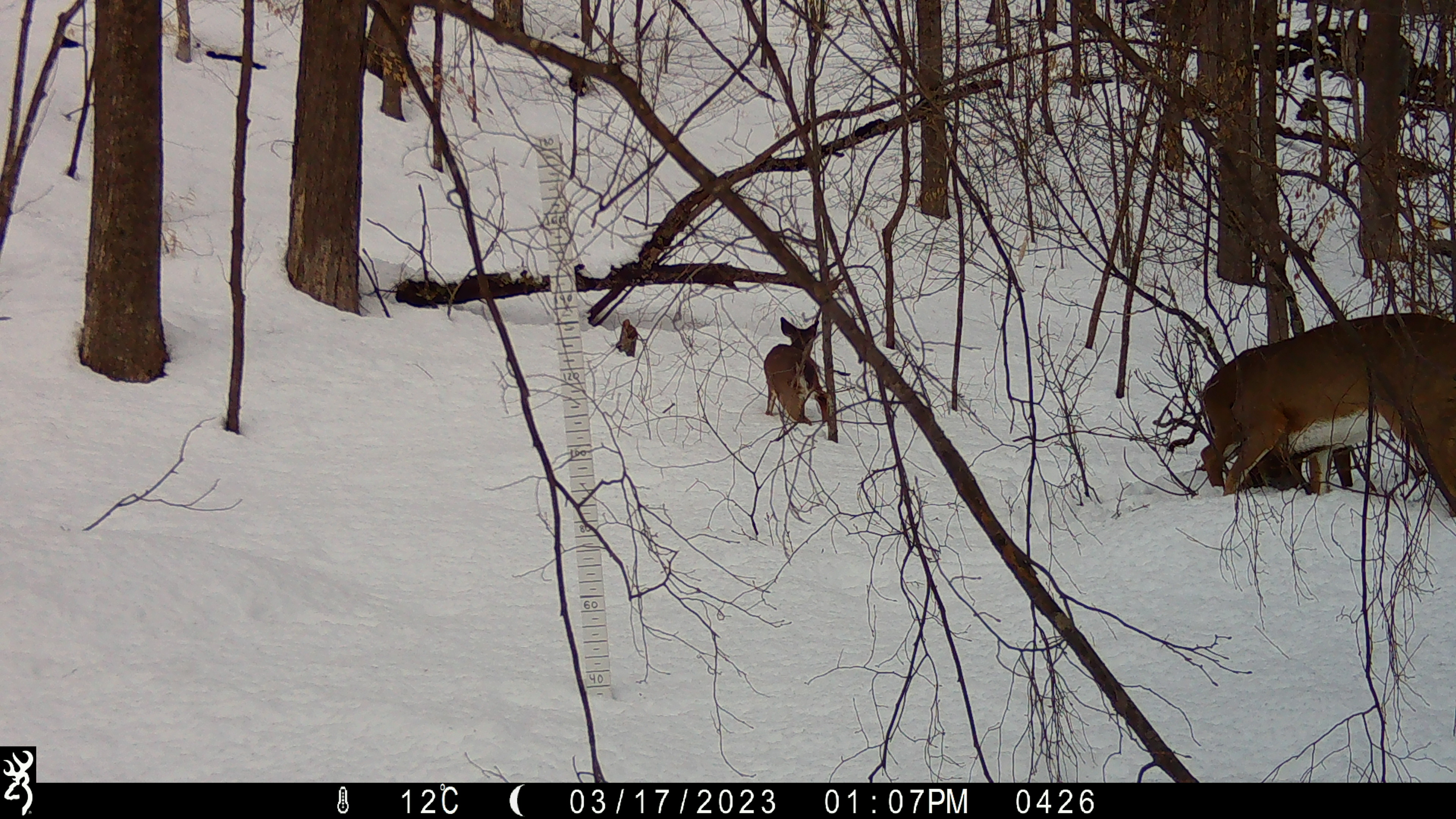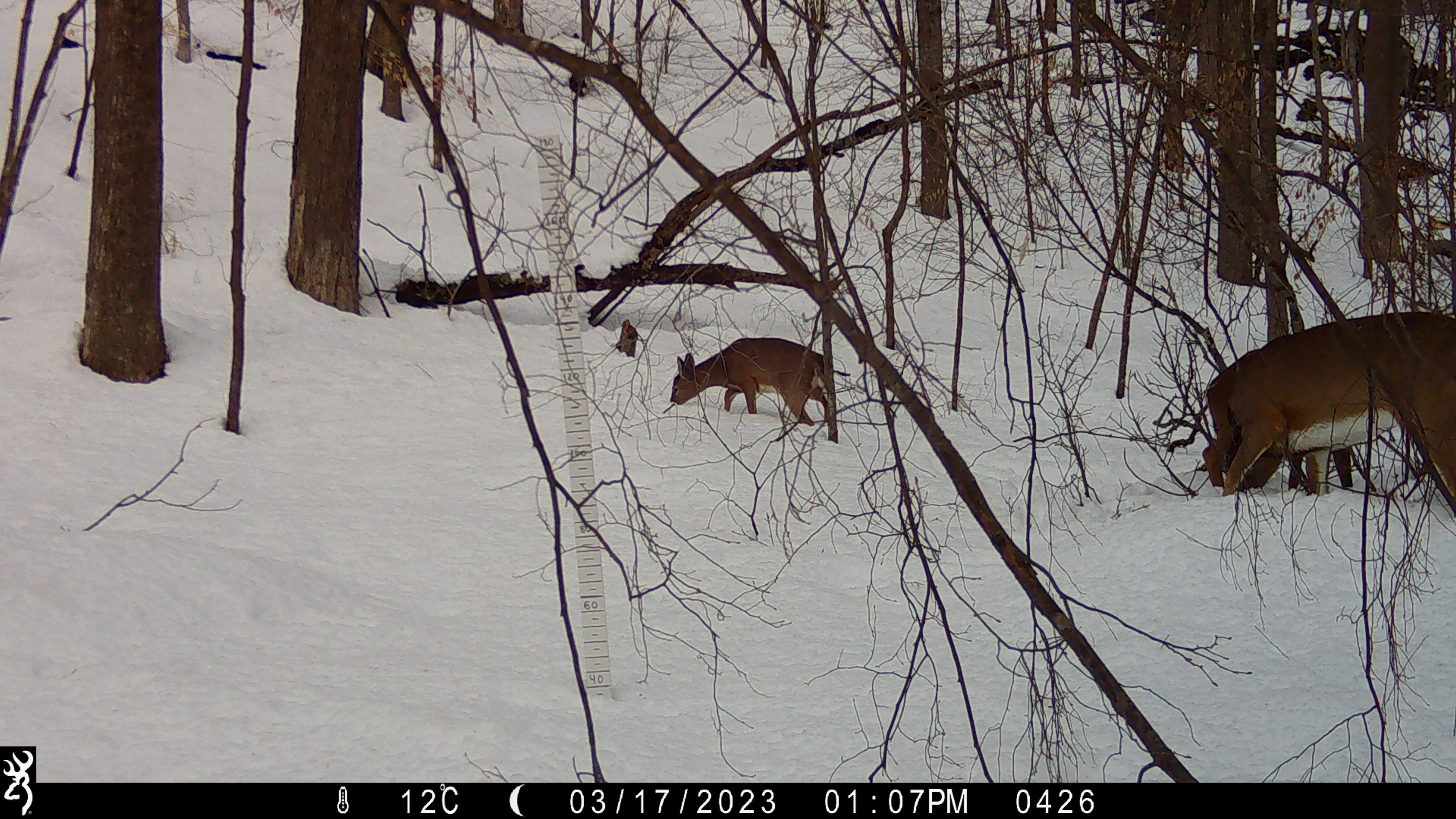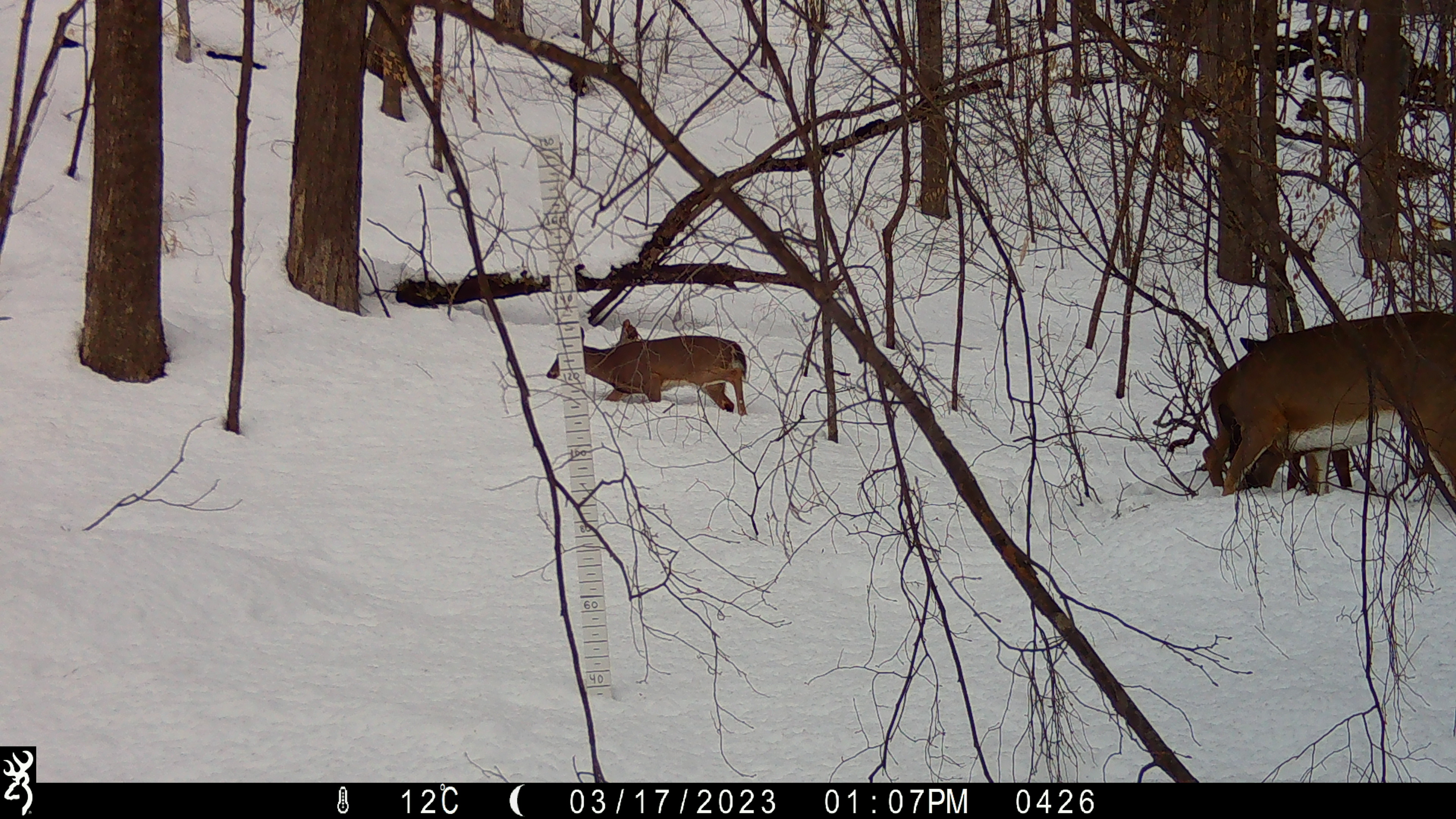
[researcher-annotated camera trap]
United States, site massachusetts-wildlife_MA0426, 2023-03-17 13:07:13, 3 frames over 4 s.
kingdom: Animalia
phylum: Chordata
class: Mammalia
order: Artiodactyla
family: Cervidae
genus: Odocoileus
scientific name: Odocoileus virginianus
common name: white-tailed deer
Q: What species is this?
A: White-tailed deer (Odocoileus virginianus).